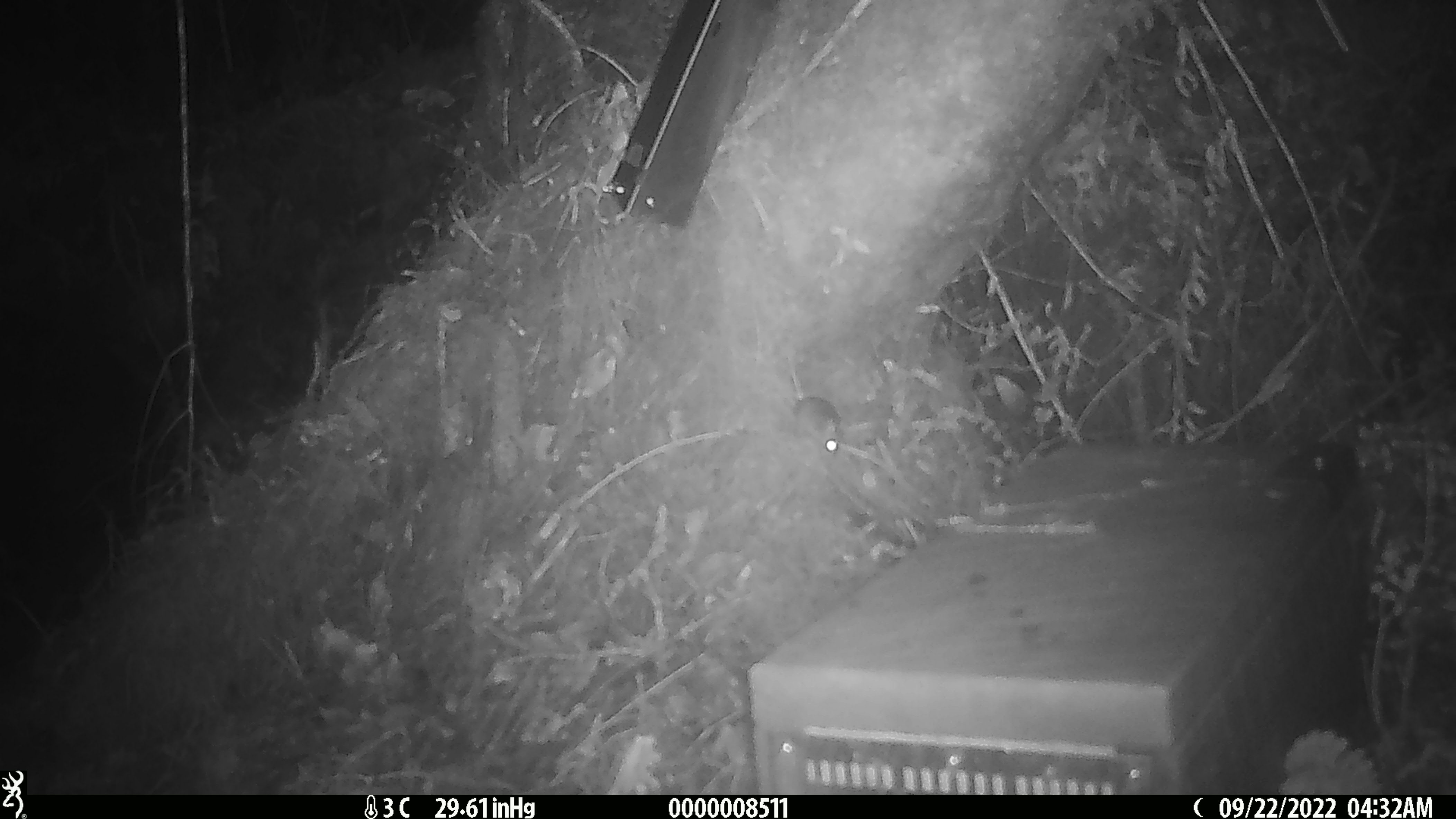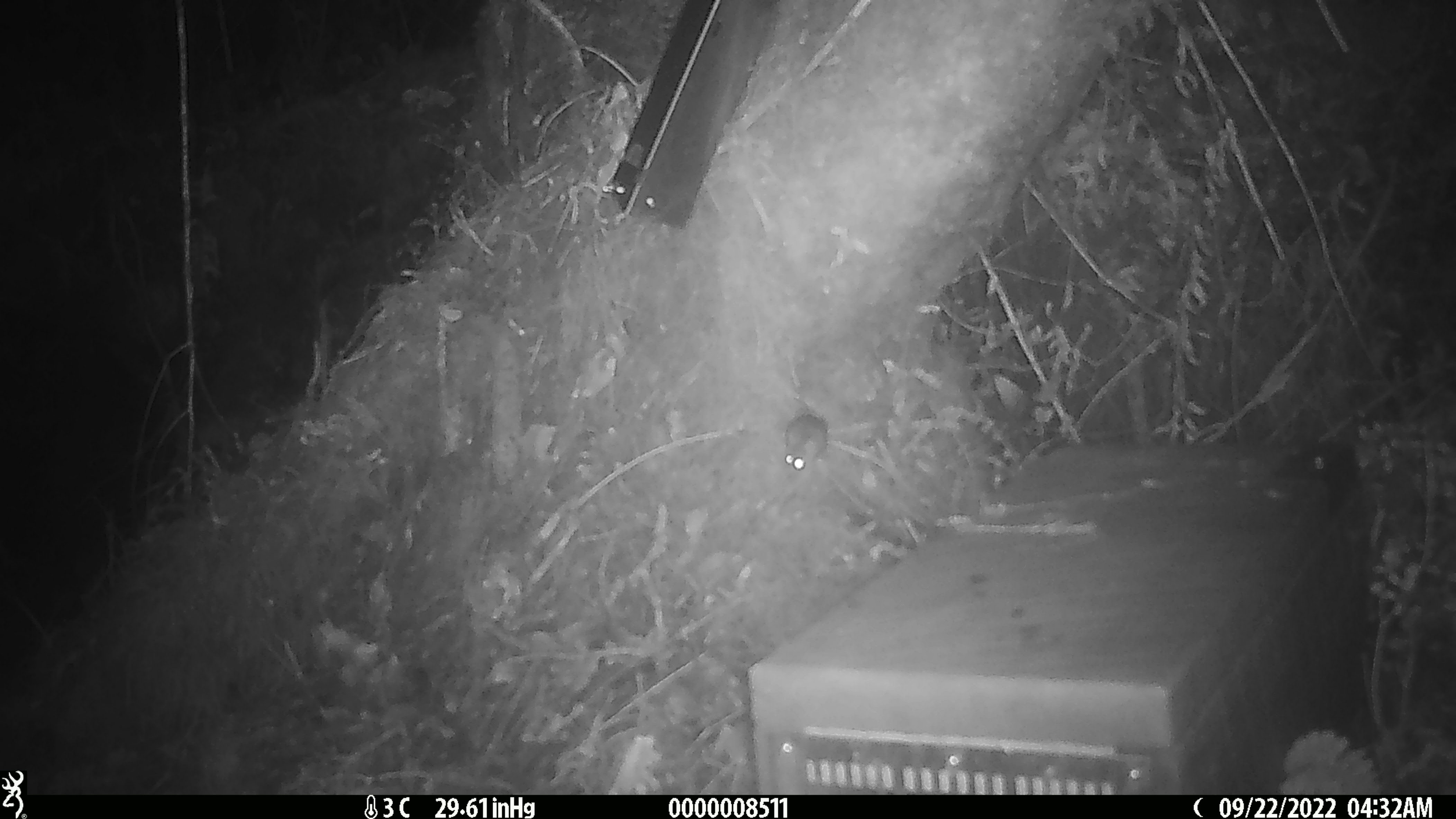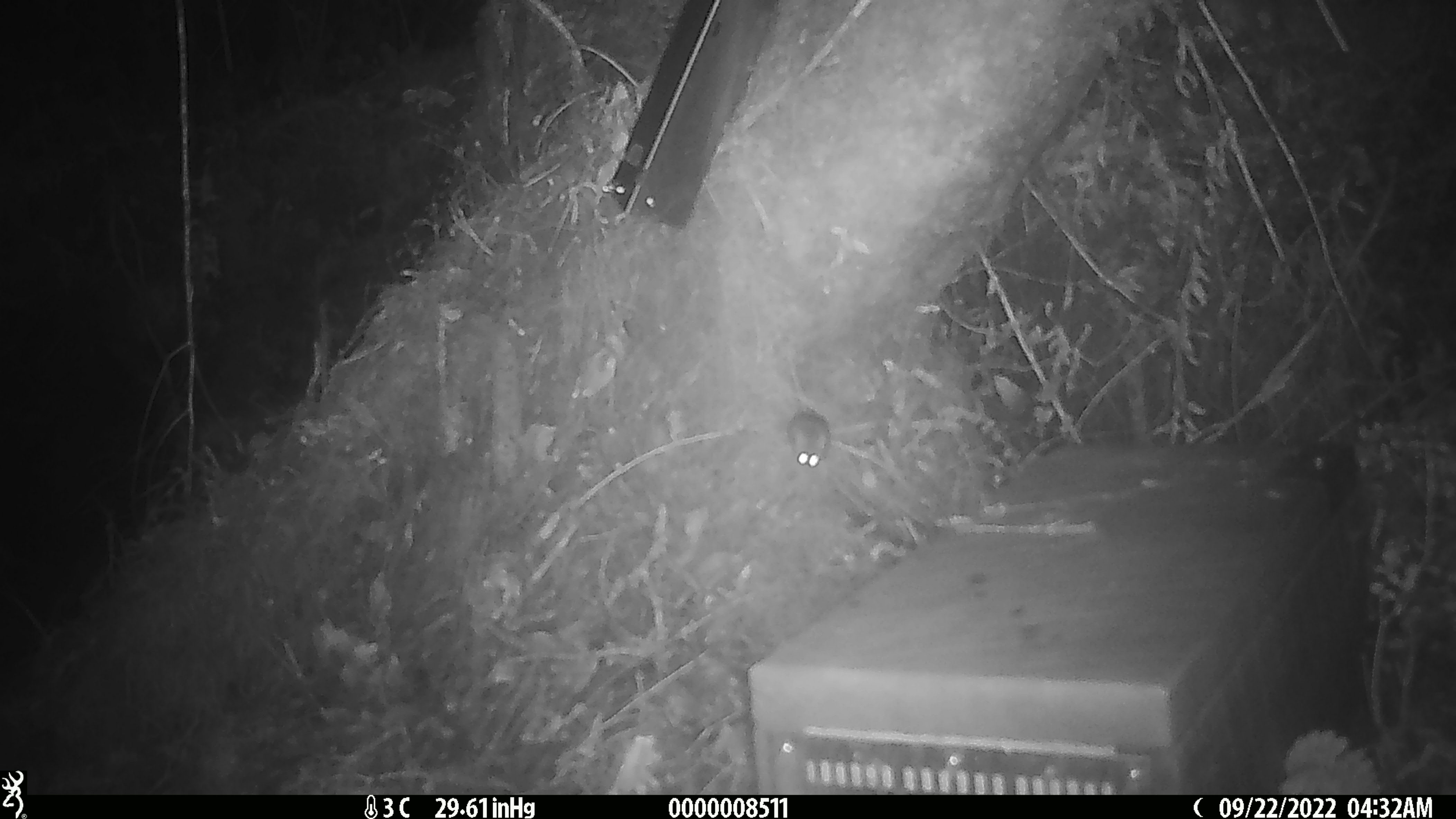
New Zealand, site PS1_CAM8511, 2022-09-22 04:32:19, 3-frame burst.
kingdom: Animalia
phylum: Chordata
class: Mammalia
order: Rodentia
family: Muridae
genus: Mus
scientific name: Mus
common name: mouse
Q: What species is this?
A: Mouse (Mus).